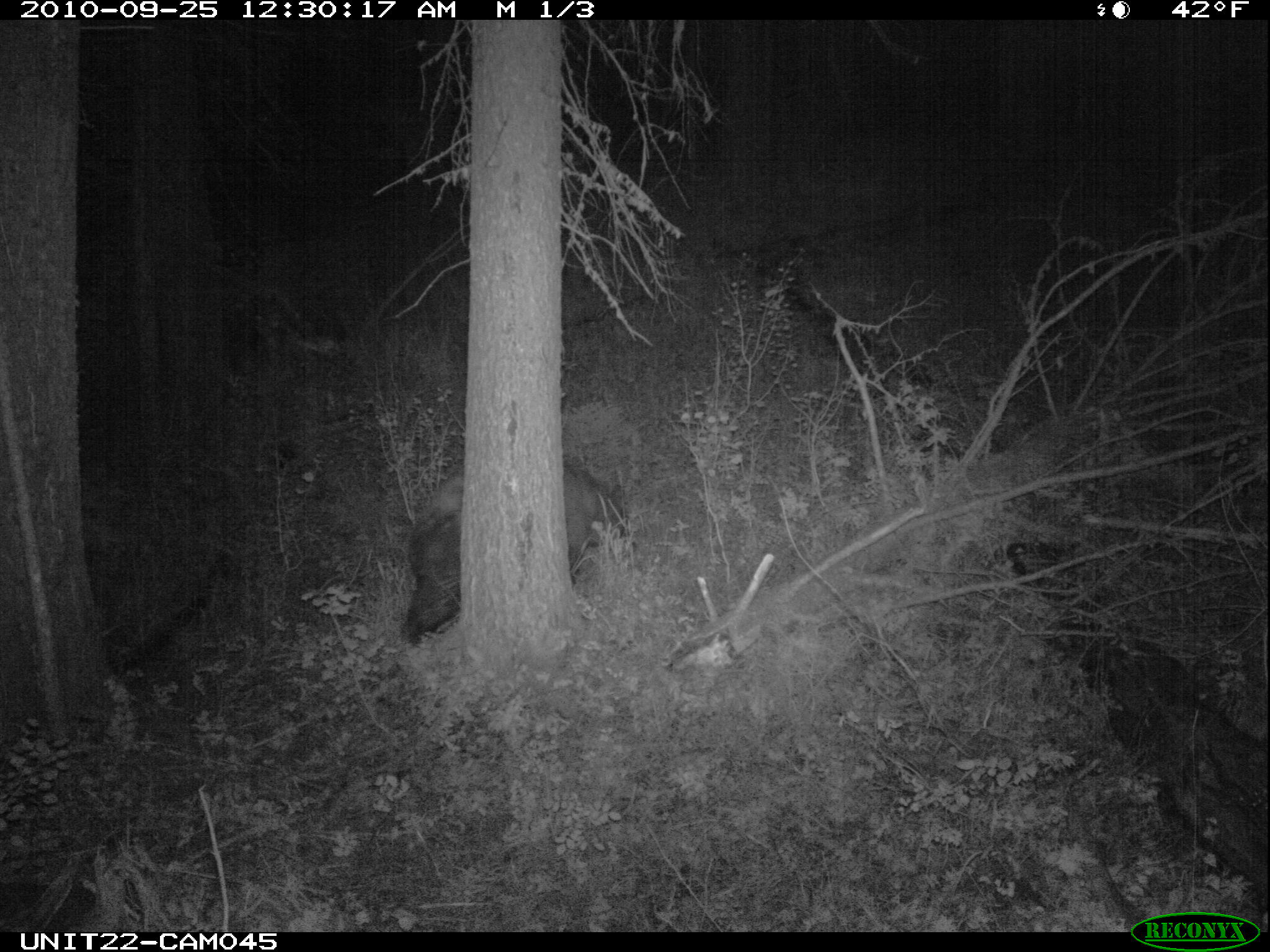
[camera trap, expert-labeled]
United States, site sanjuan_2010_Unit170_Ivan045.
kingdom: Animalia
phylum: Chordata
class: Mammalia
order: Carnivora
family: Ursidae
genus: Ursus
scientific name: Ursus americanus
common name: american black bear